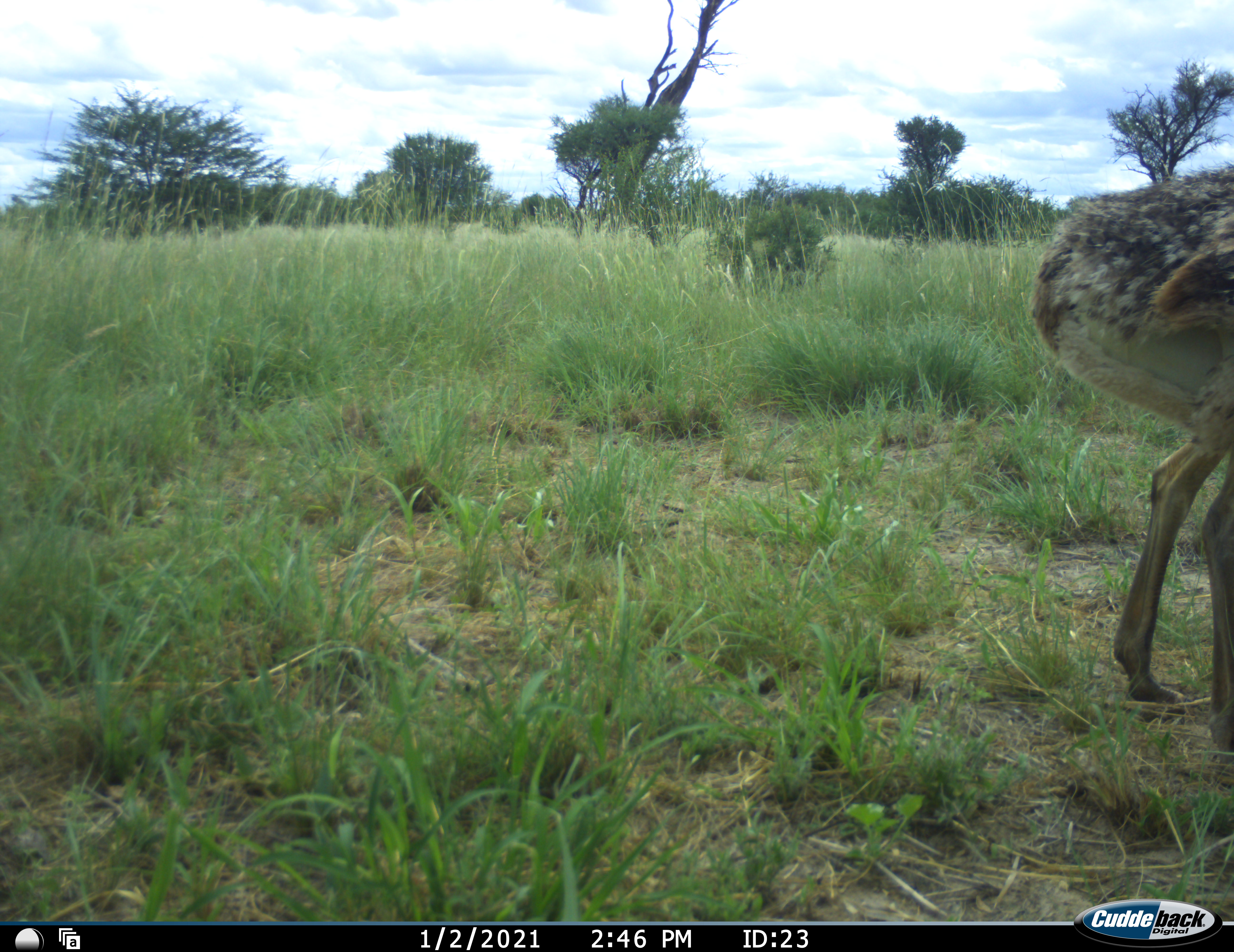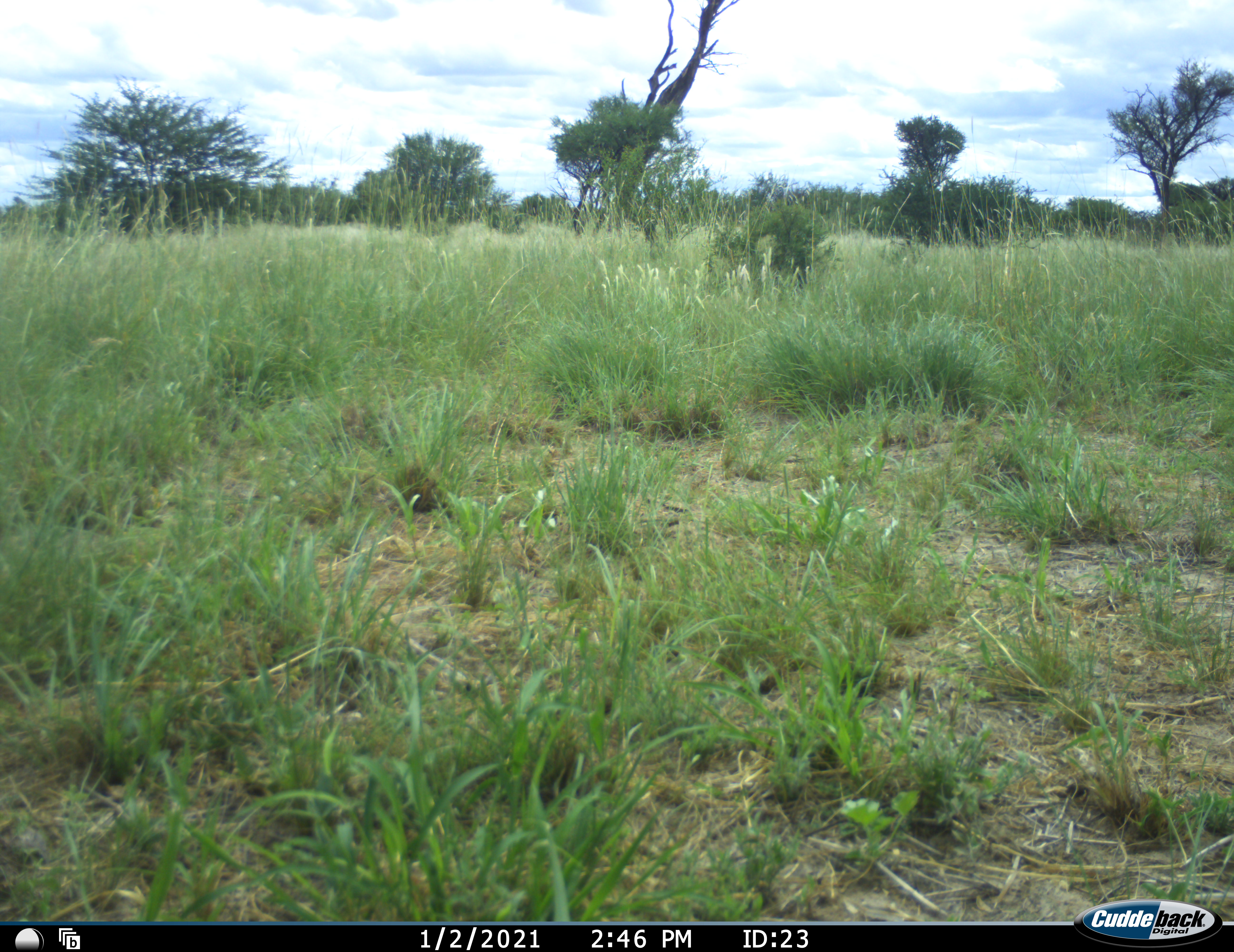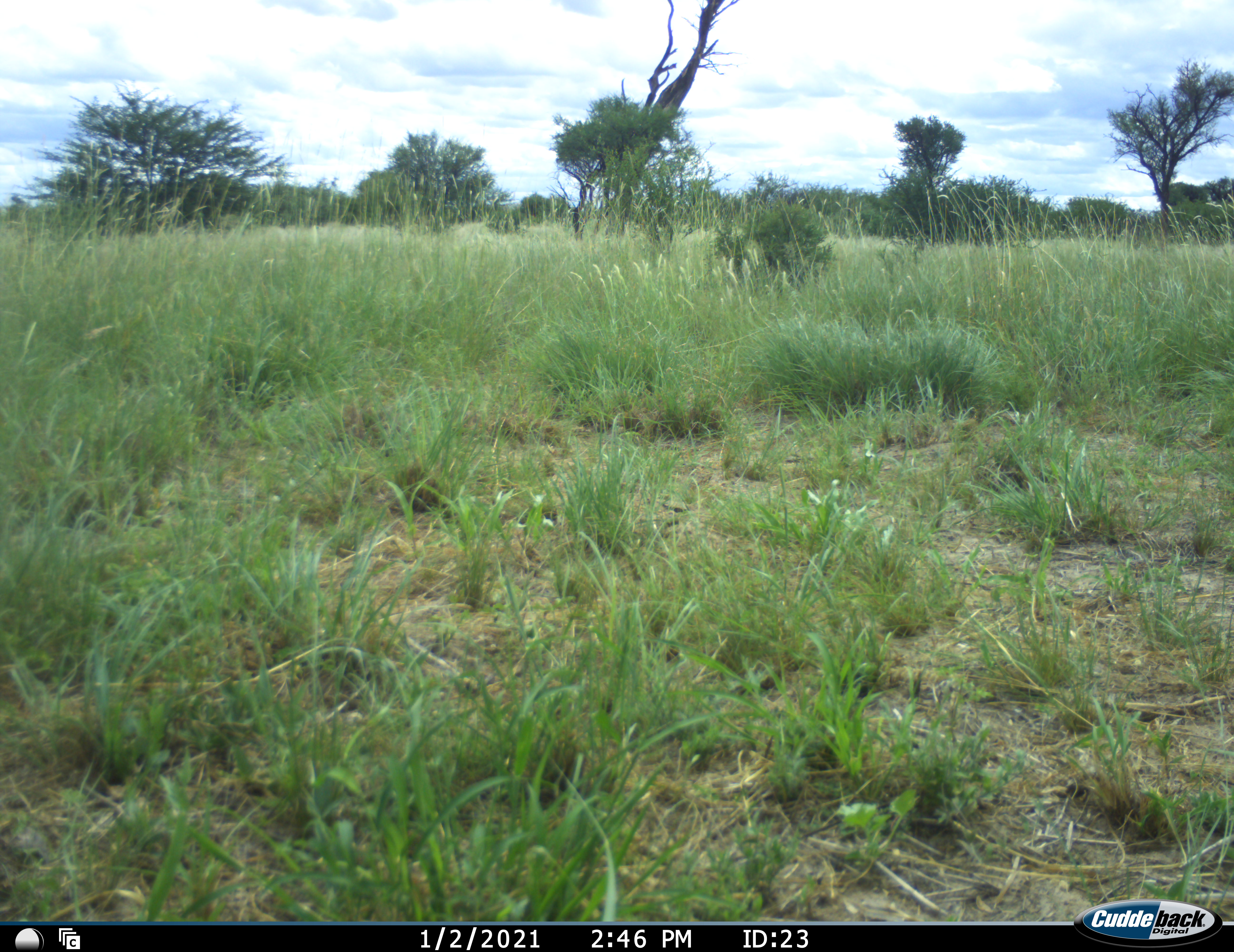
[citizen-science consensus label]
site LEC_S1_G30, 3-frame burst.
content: unidentified animal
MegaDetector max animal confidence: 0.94